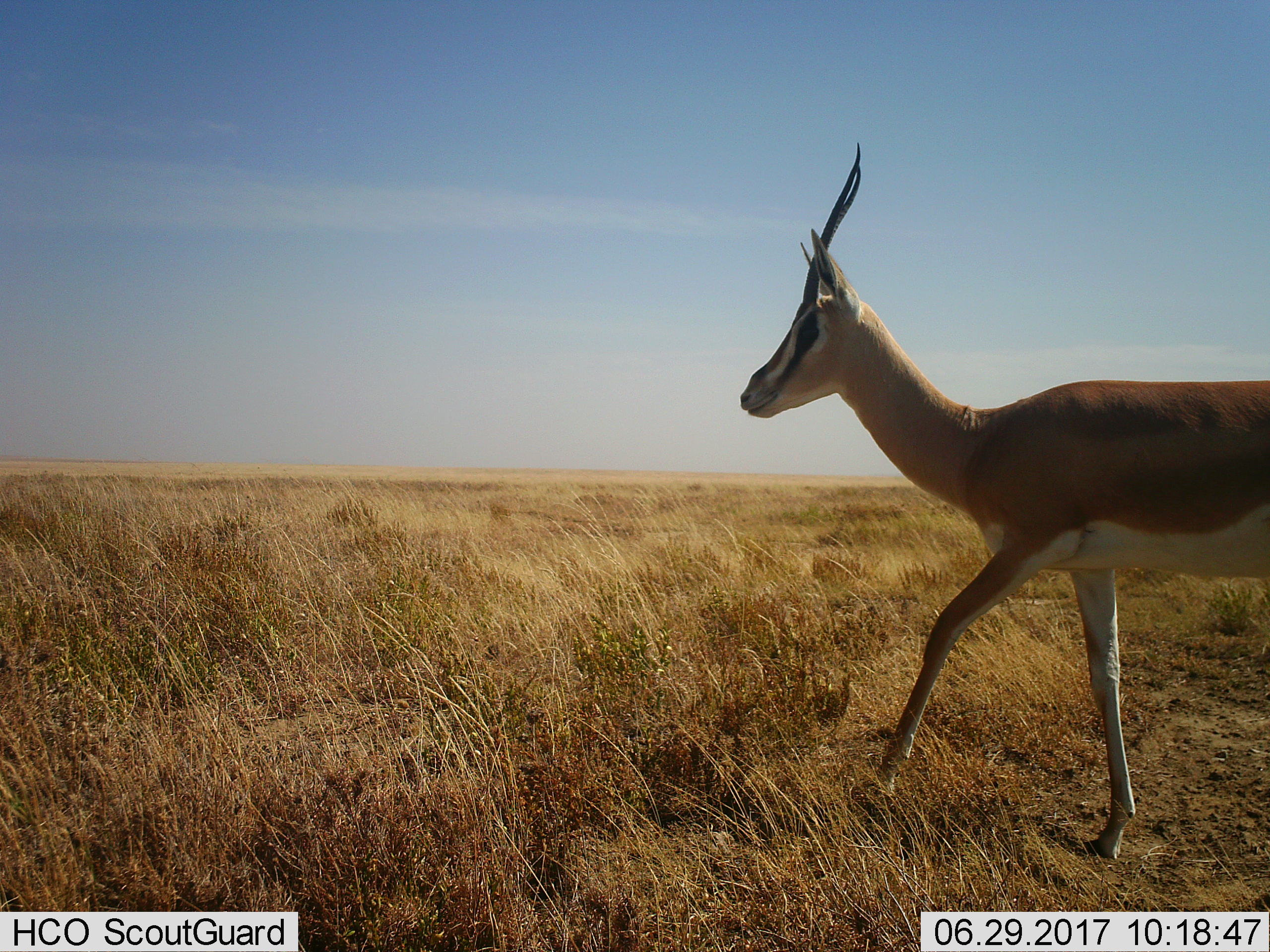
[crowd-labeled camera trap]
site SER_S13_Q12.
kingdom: Animalia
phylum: Chordata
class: Mammalia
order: Artiodactyla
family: Bovidae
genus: Nanger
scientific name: Nanger granti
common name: grant's gazelle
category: gazellegrants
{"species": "gazellegrants (grant's gazelle) (Nanger granti)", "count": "1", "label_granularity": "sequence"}